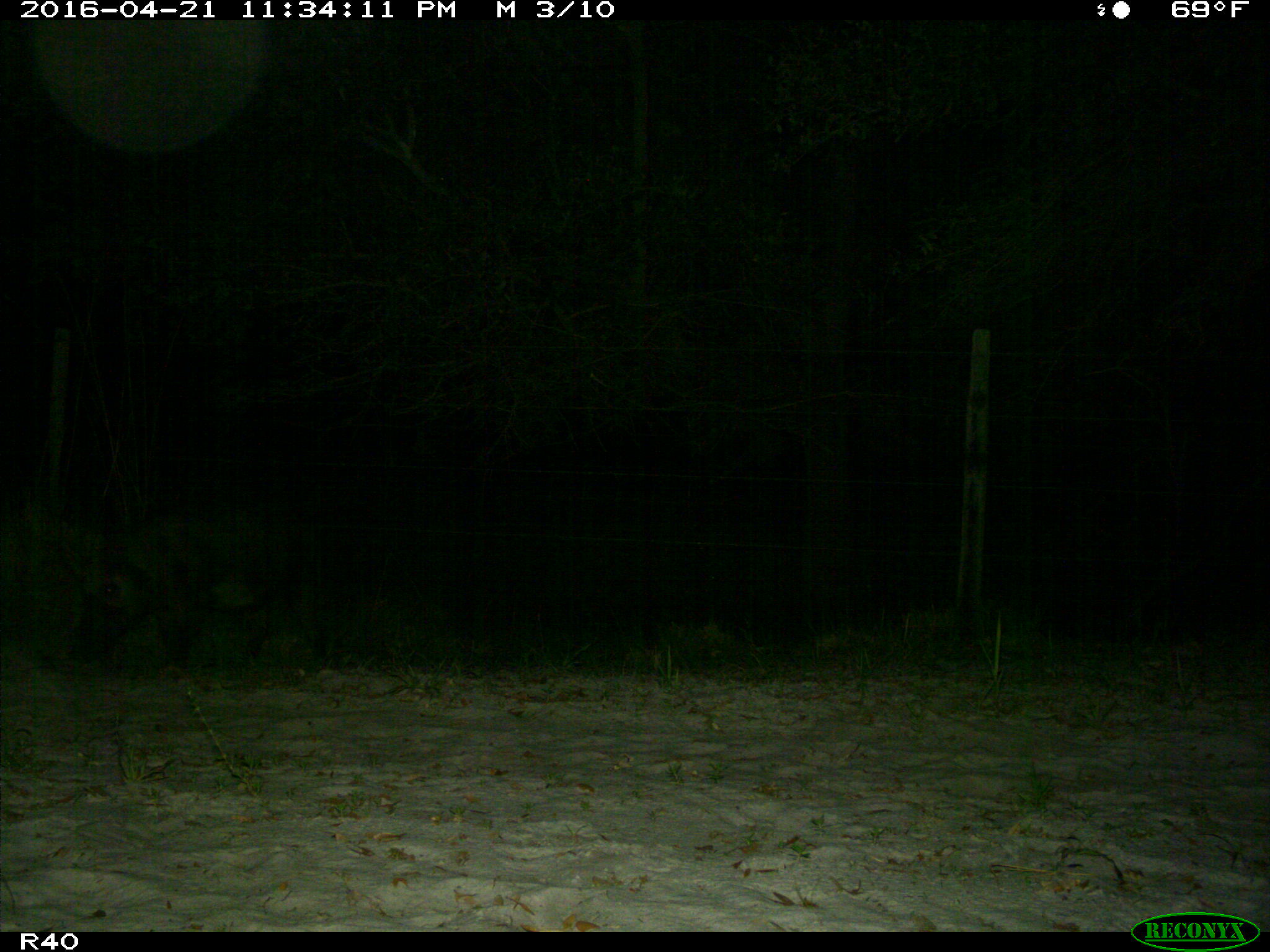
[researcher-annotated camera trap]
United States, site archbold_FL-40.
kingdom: Animalia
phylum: Chordata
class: Mammalia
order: Artiodactyla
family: Suidae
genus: Sus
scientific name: Sus scrofa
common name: wild boar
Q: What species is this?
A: Sus scrofa (wild boar).